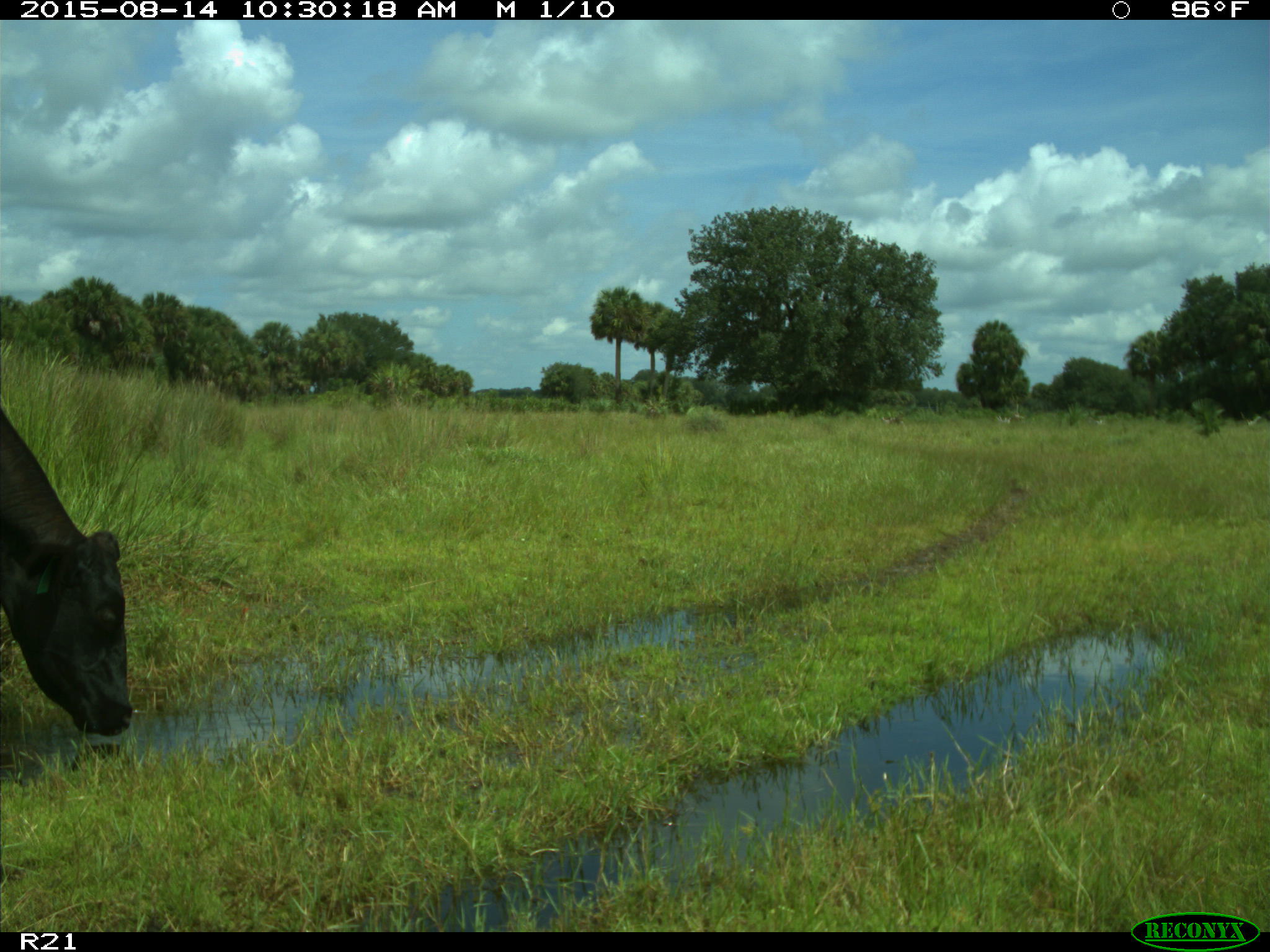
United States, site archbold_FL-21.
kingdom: Animalia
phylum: Chordata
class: Mammalia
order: Artiodactyla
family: Bovidae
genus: Bos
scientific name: Bos taurus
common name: domestic cow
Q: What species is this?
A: Bos taurus (domestic cow).